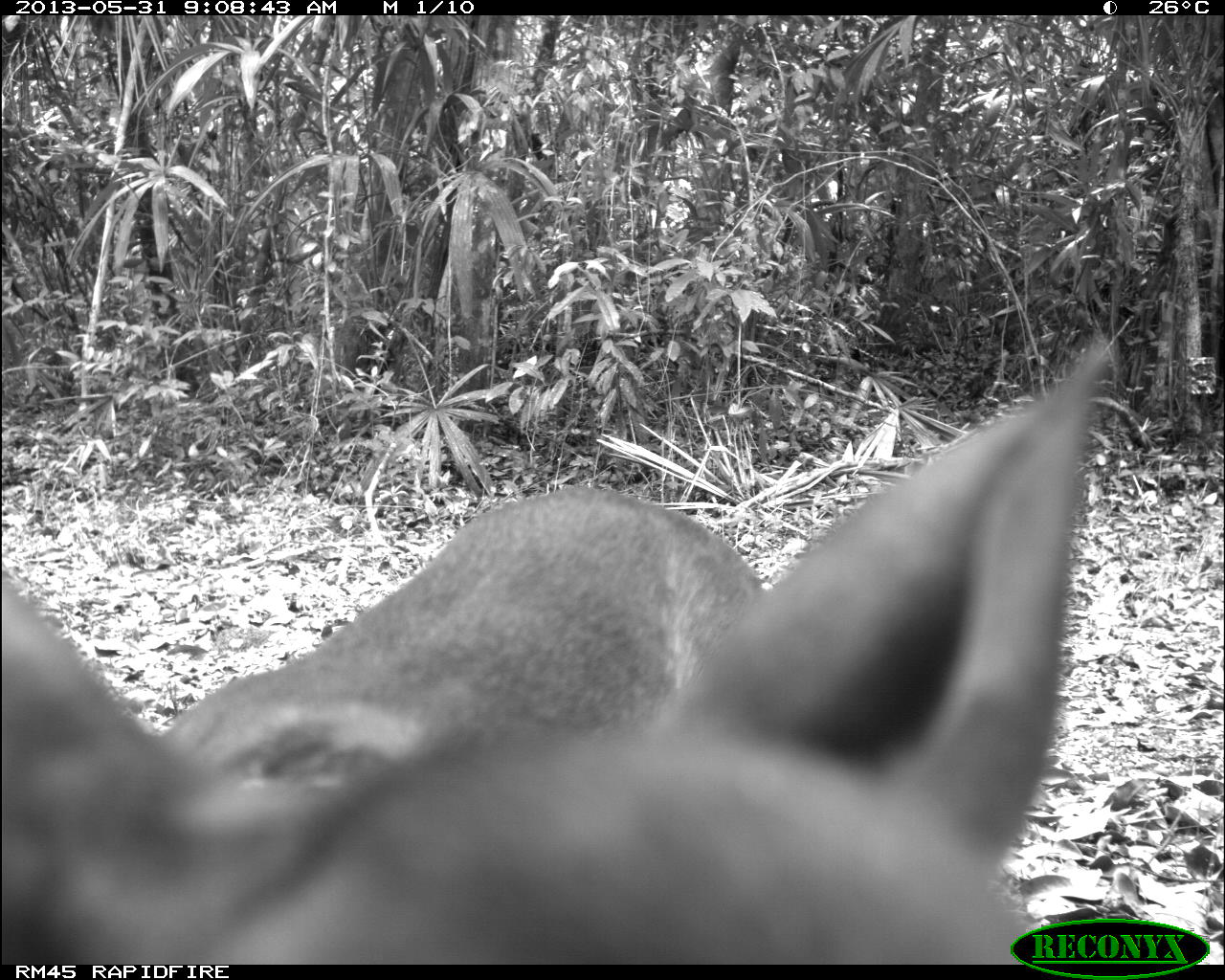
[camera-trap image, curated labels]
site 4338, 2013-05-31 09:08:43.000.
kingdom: Animalia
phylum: Chordata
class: Mammalia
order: Artiodactyla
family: Cervidae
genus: Mazama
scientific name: Mazama temama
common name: central american red brocket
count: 1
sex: female